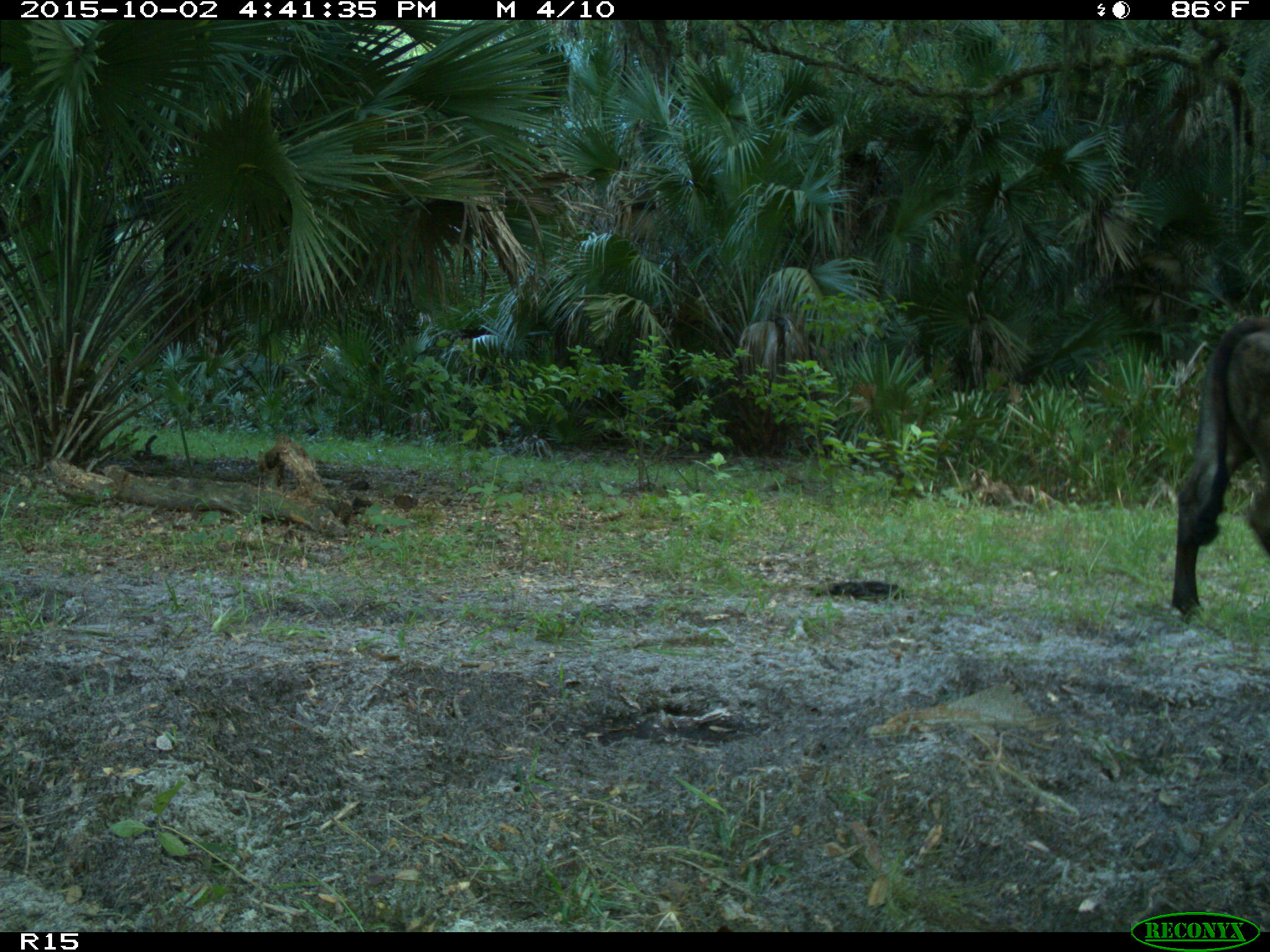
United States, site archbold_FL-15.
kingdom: Animalia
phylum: Chordata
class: Mammalia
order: Artiodactyla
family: Bovidae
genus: Bos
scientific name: Bos taurus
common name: domestic cow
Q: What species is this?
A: Bos taurus (domestic cow).